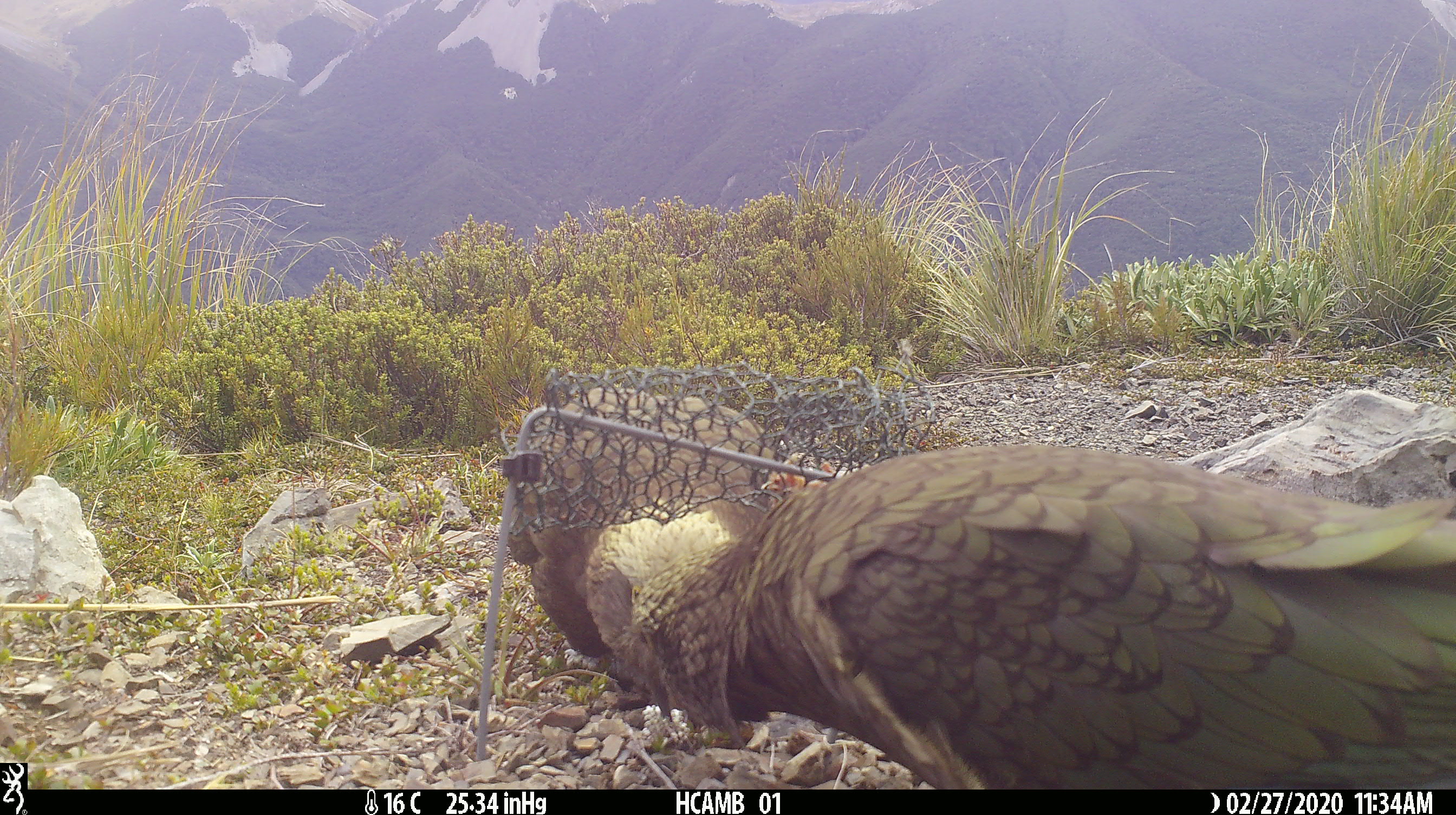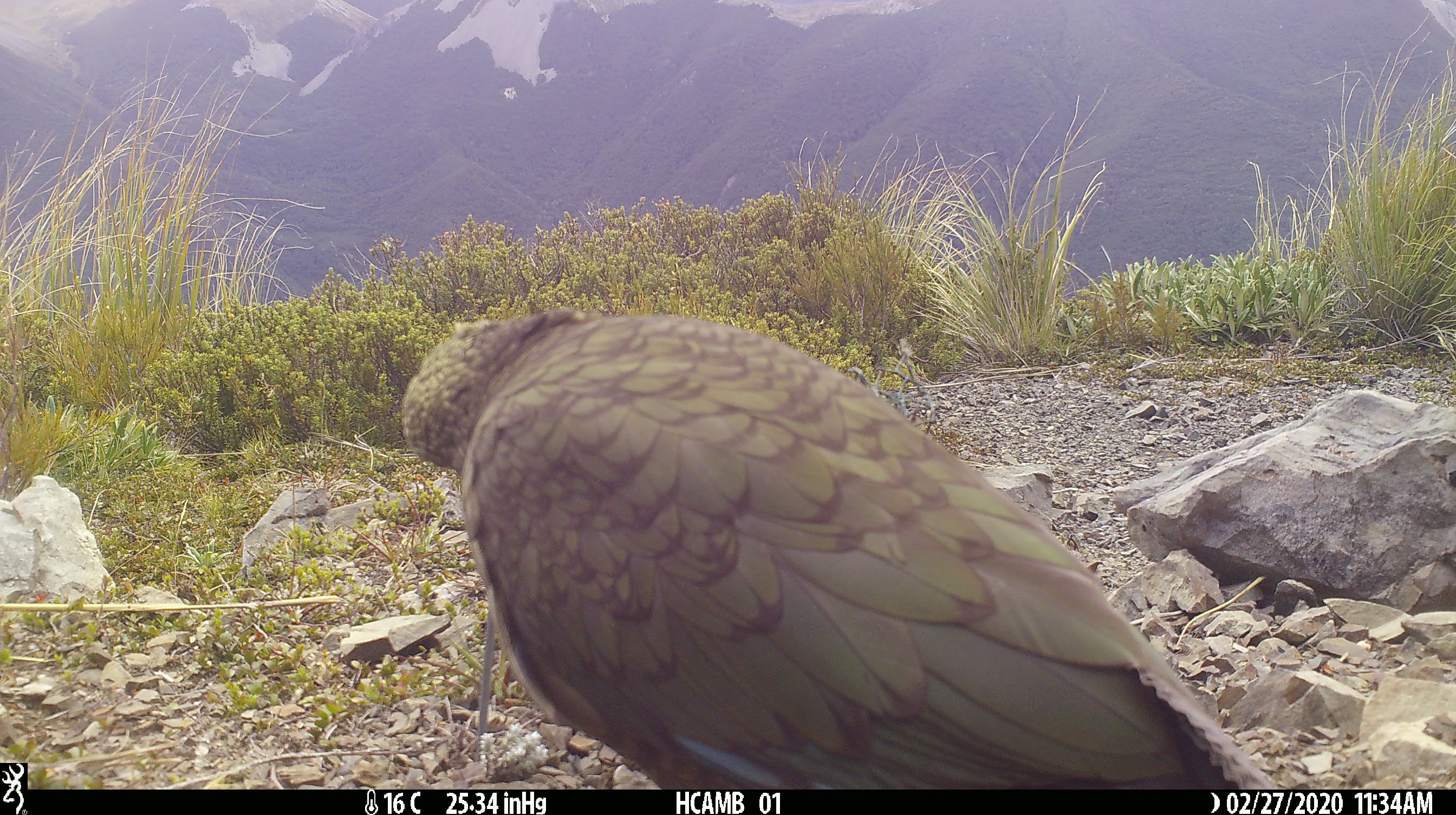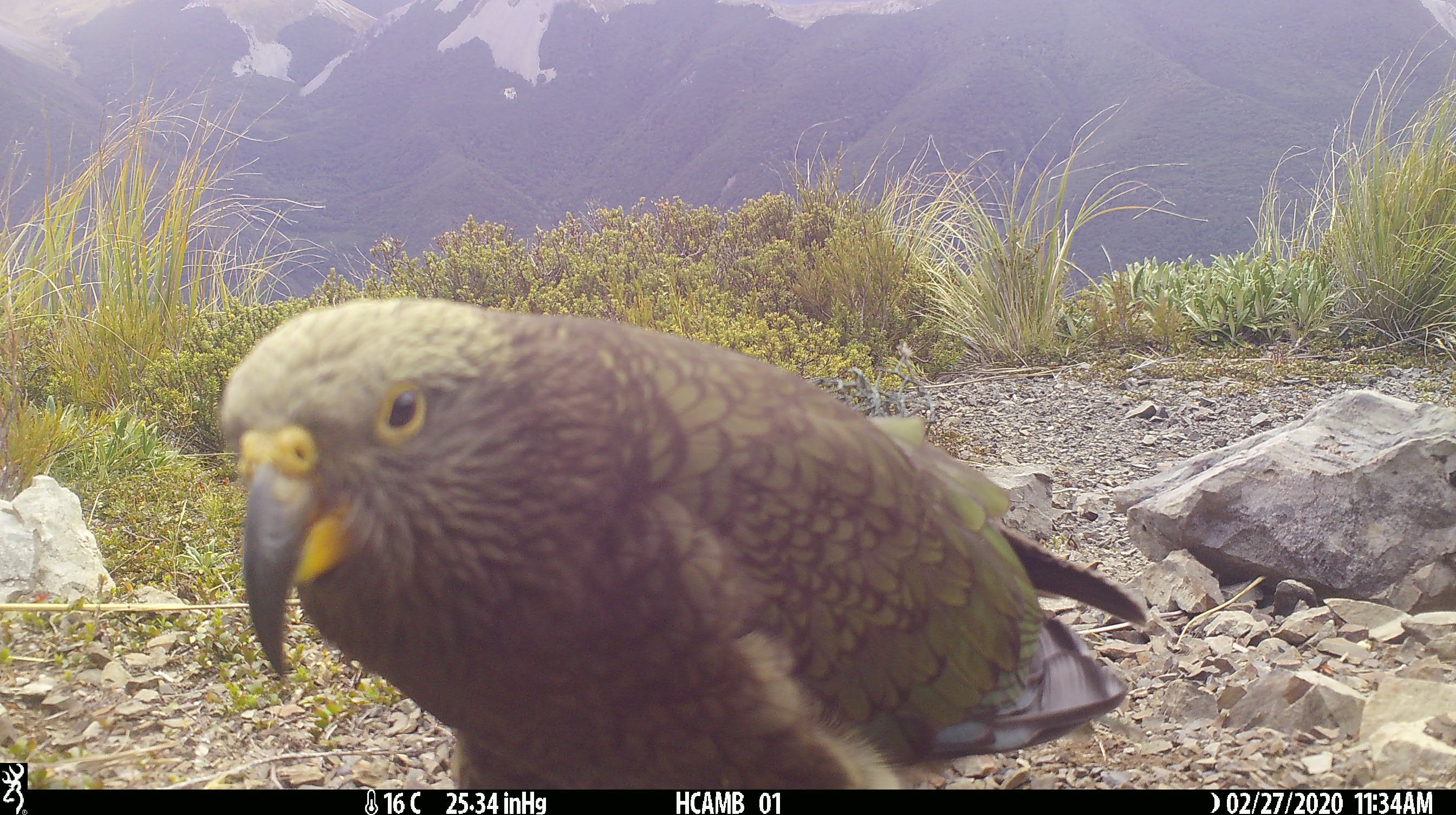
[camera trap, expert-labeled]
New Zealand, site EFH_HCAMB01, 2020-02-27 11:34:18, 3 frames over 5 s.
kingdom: Animalia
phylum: Chordata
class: Aves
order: Psittaciformes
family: Strigopidae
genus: Nestor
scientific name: Nestor notabilis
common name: kea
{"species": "kea (Nestor notabilis)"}